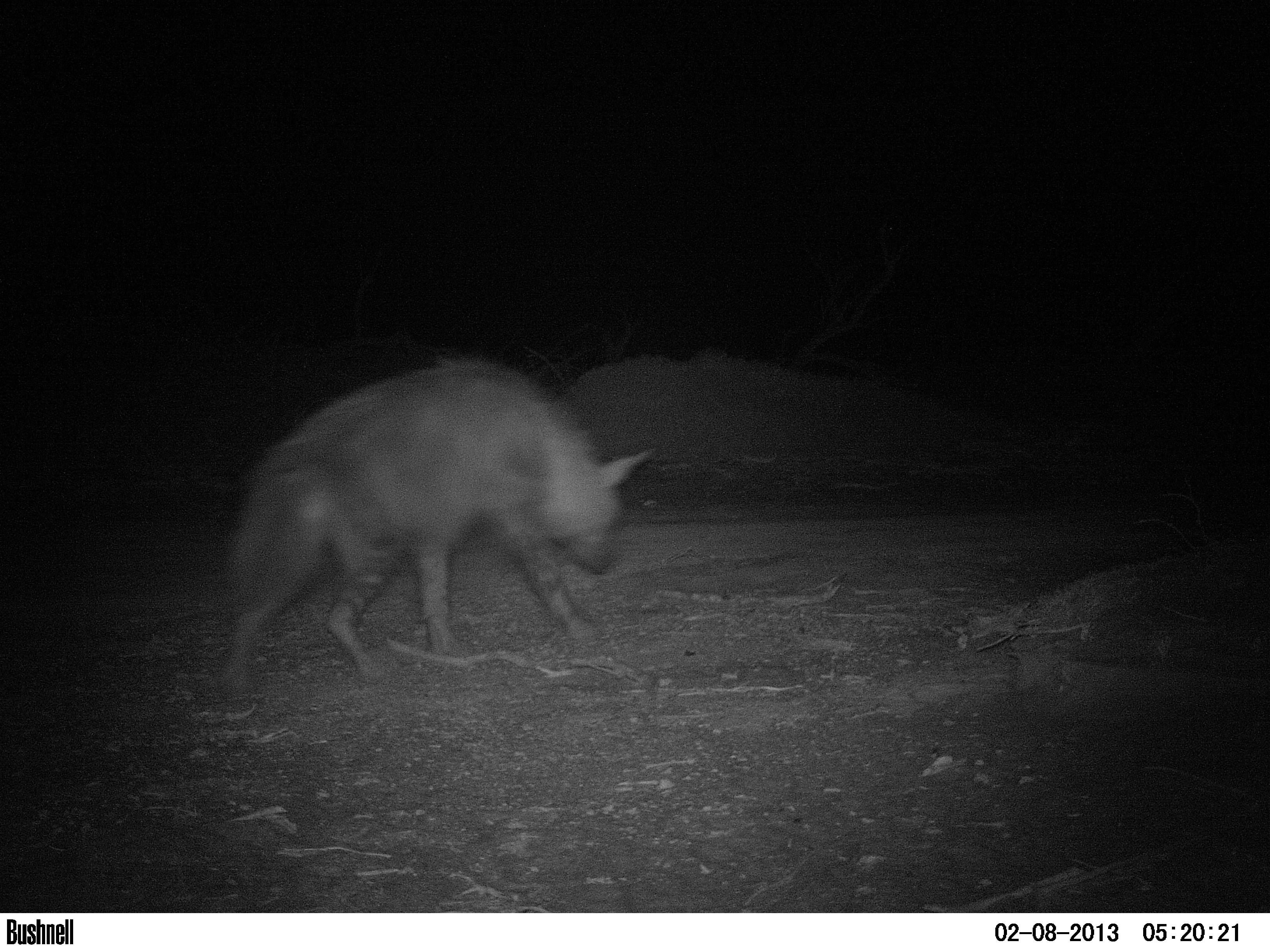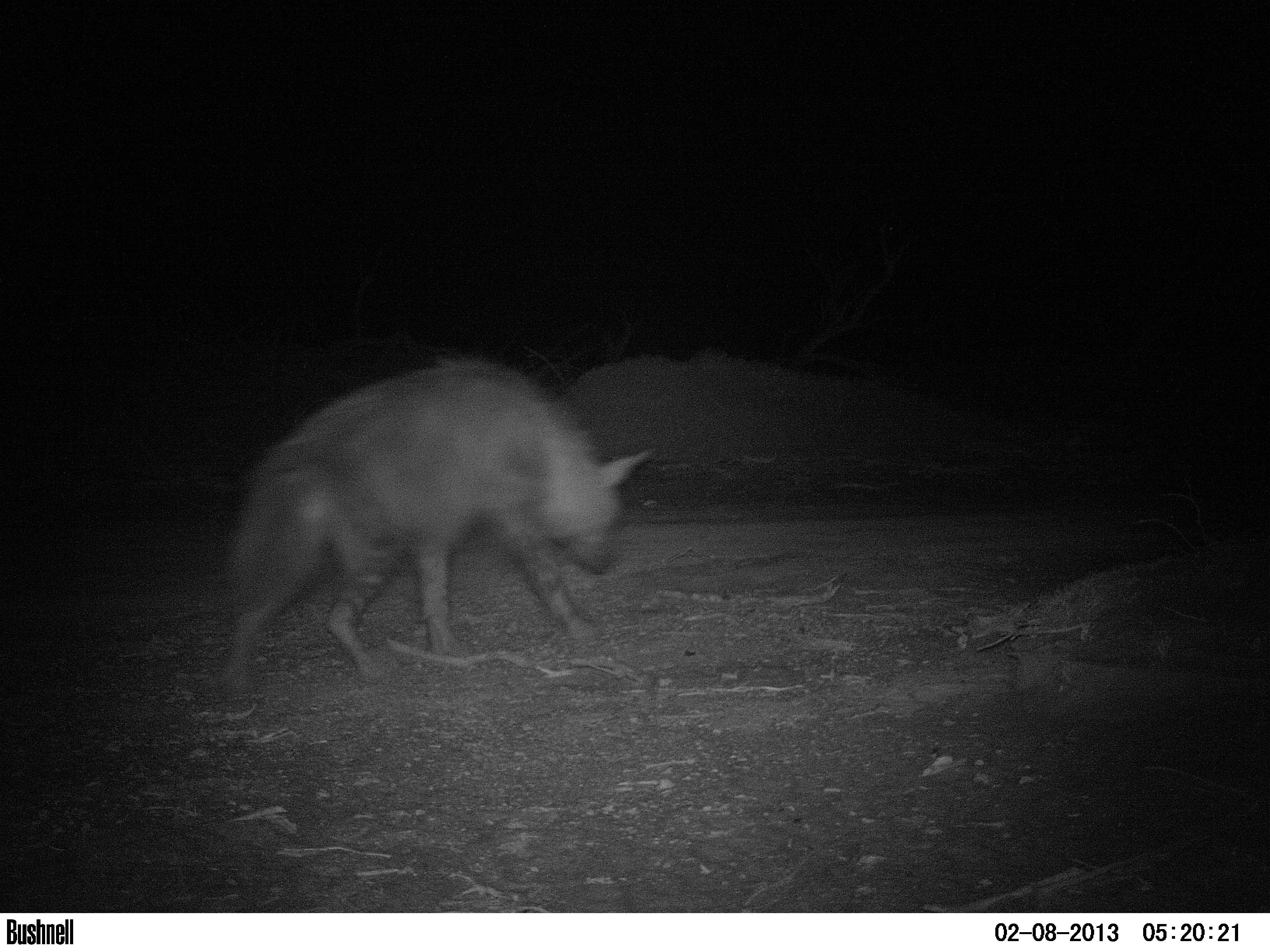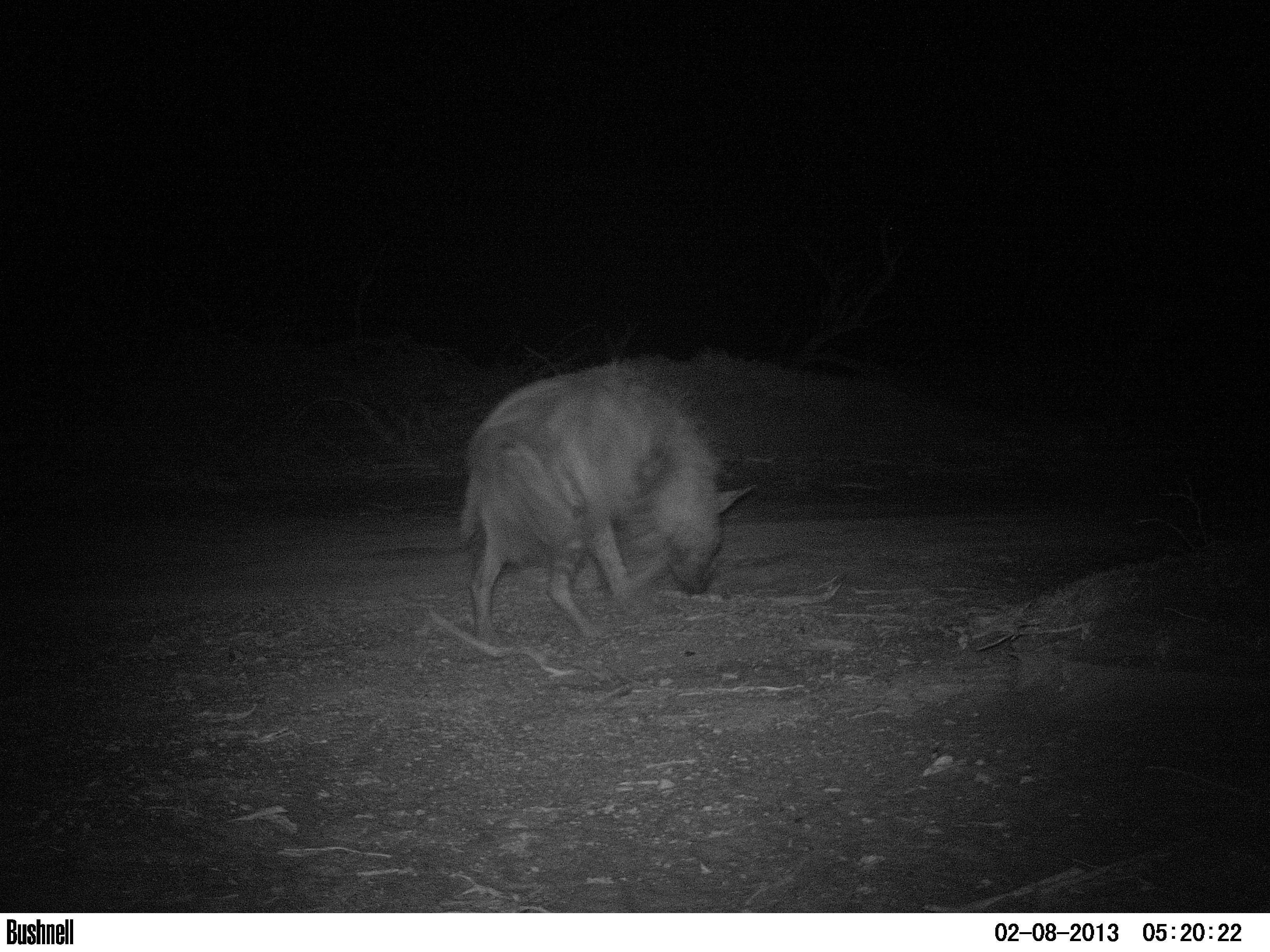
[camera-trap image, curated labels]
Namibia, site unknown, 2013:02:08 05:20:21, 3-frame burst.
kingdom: Animalia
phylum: Chordata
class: Mammalia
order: Carnivora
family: Hyaenidae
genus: Parahyaena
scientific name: Parahyaena brunnea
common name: brown hyena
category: hyaena brunnea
Hyaena brunnea (brown hyena) (Parahyaena brunnea).